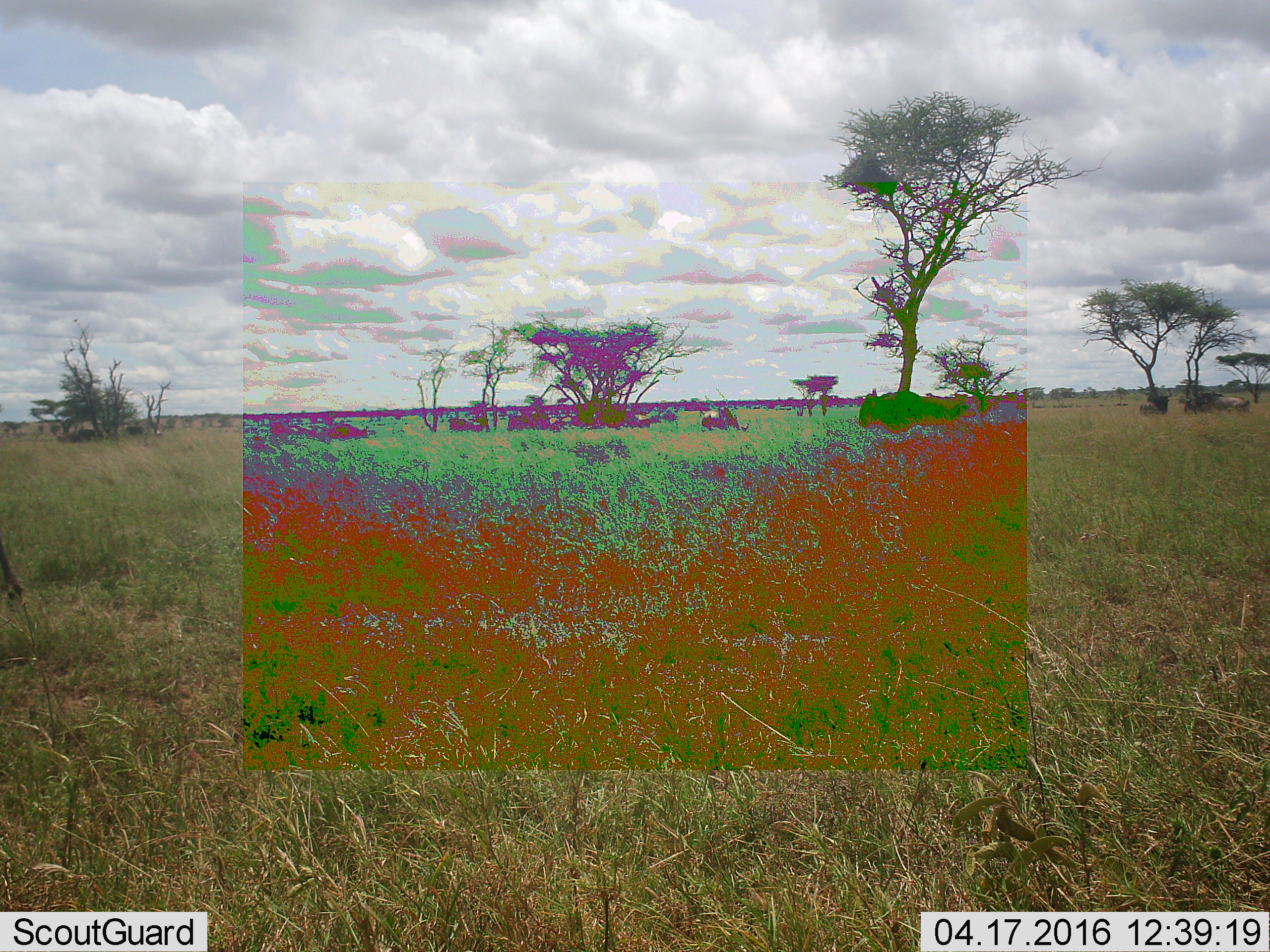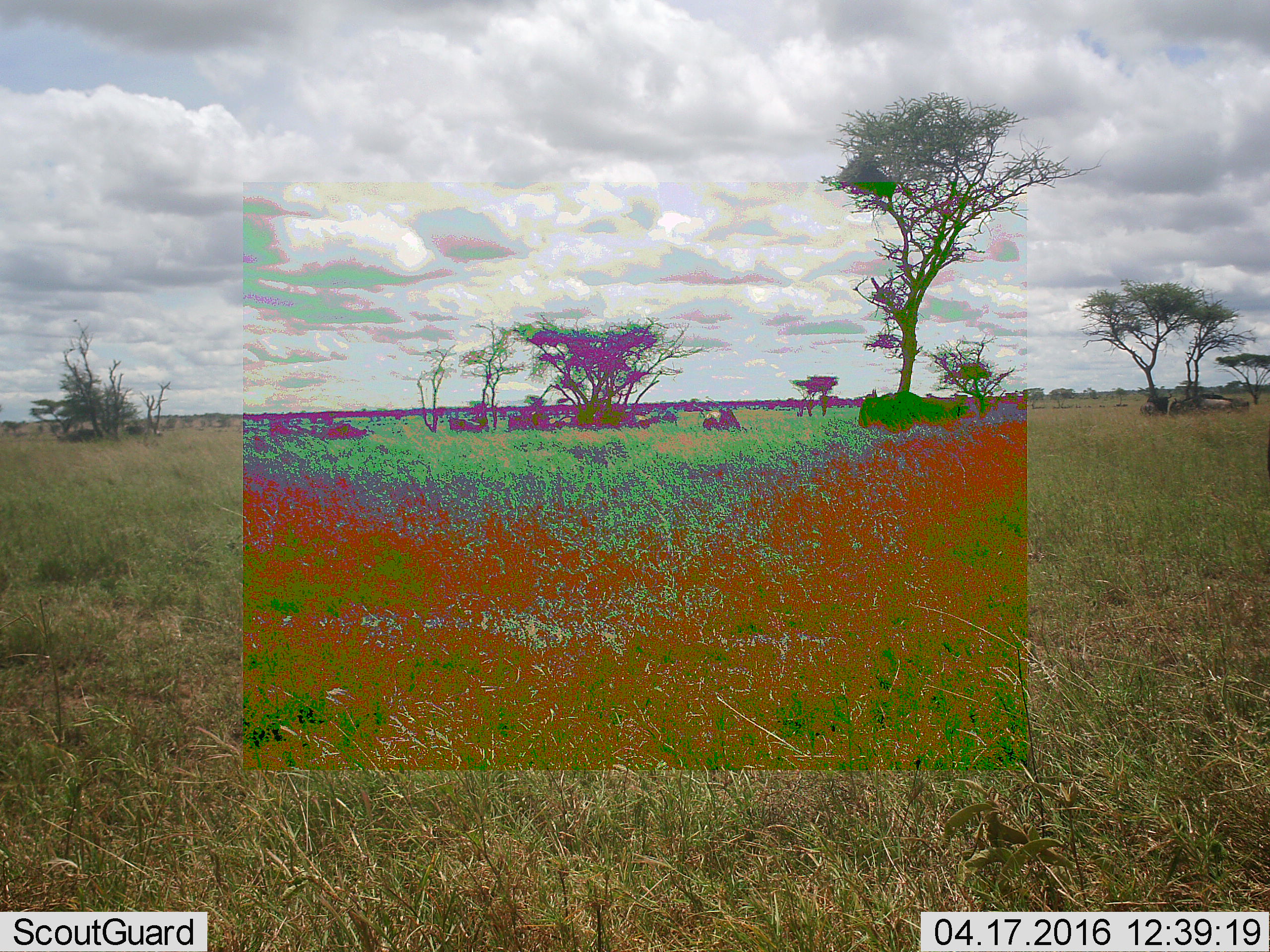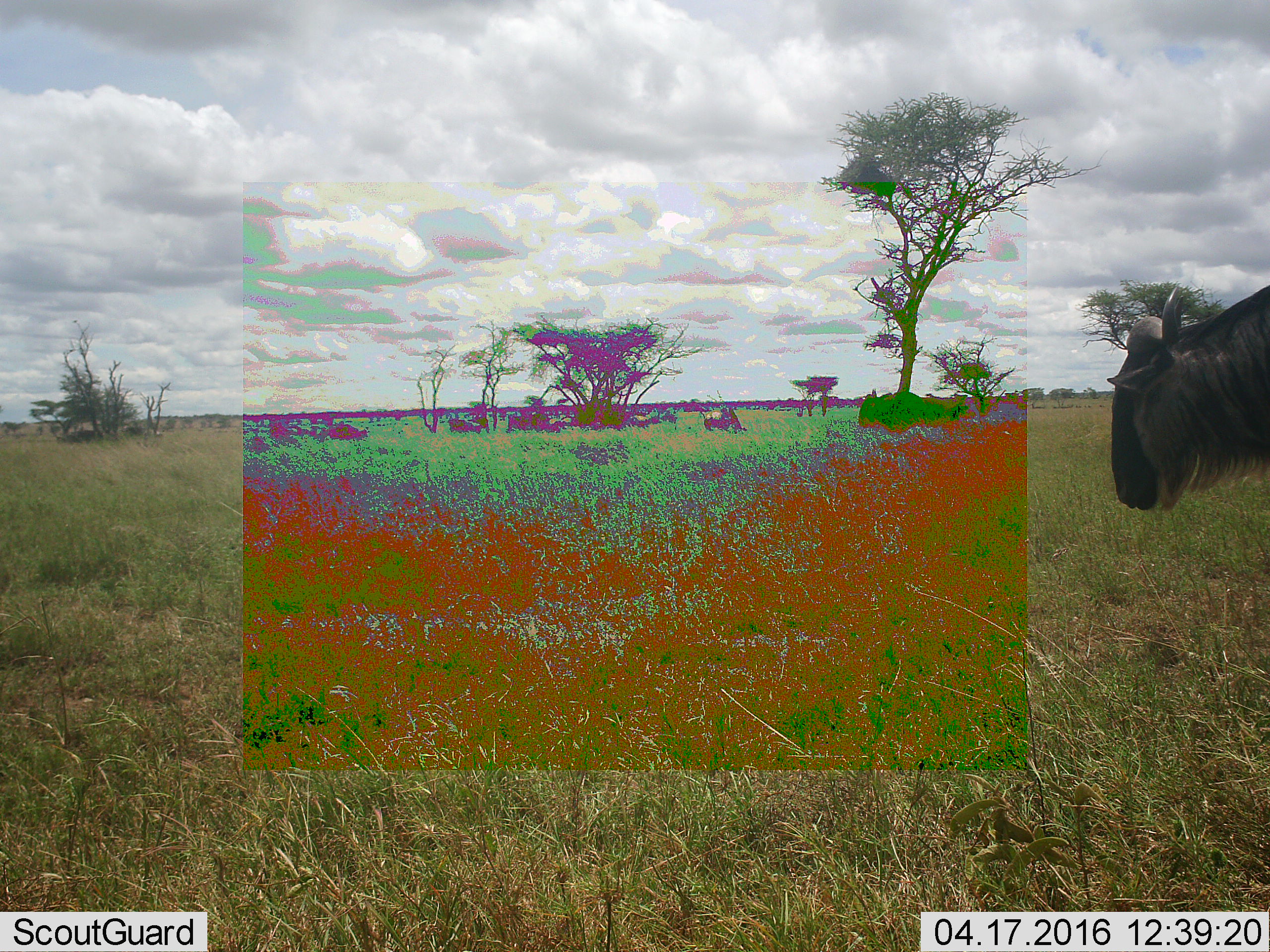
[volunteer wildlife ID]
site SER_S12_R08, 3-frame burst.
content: unidentified animal